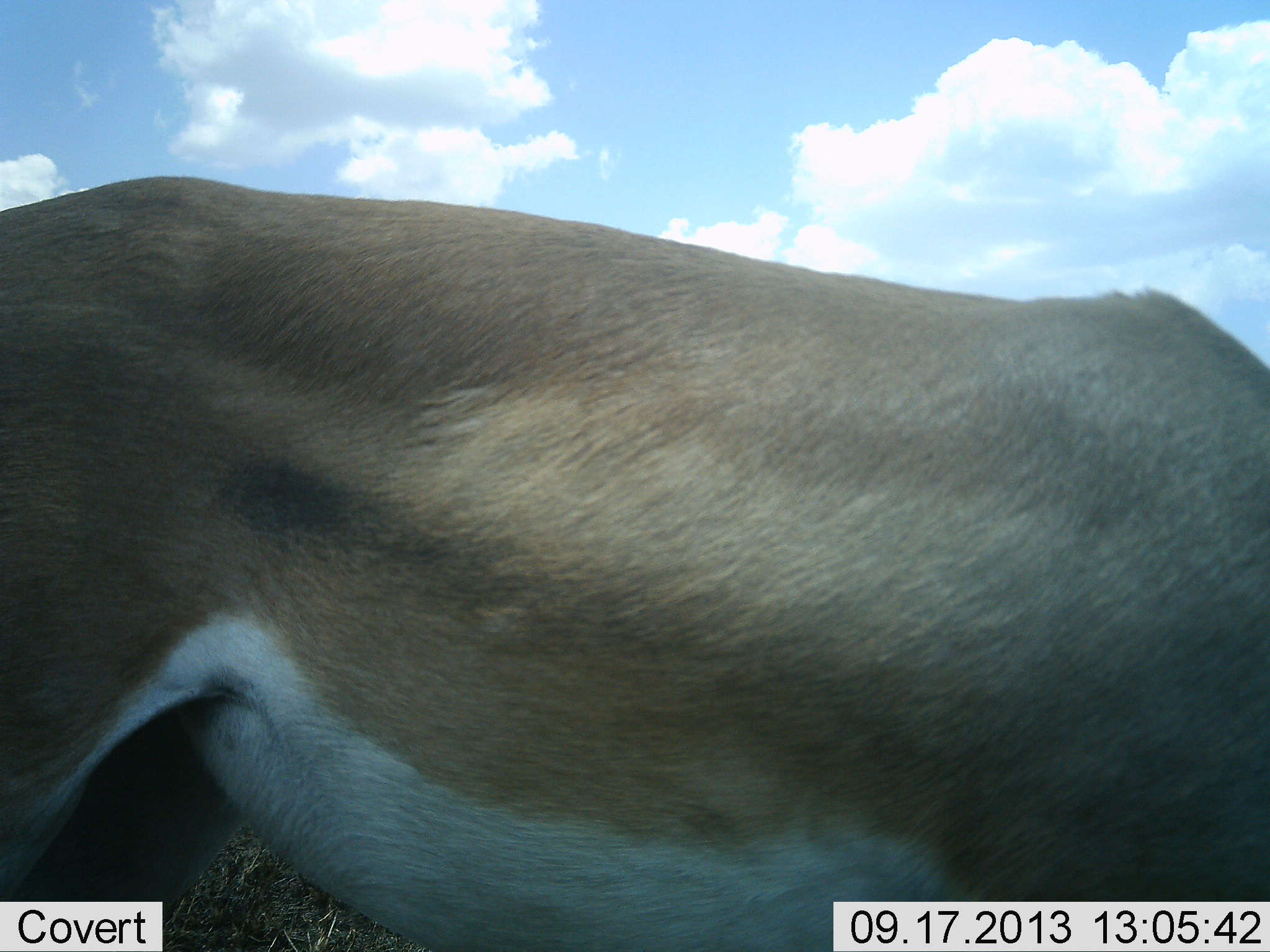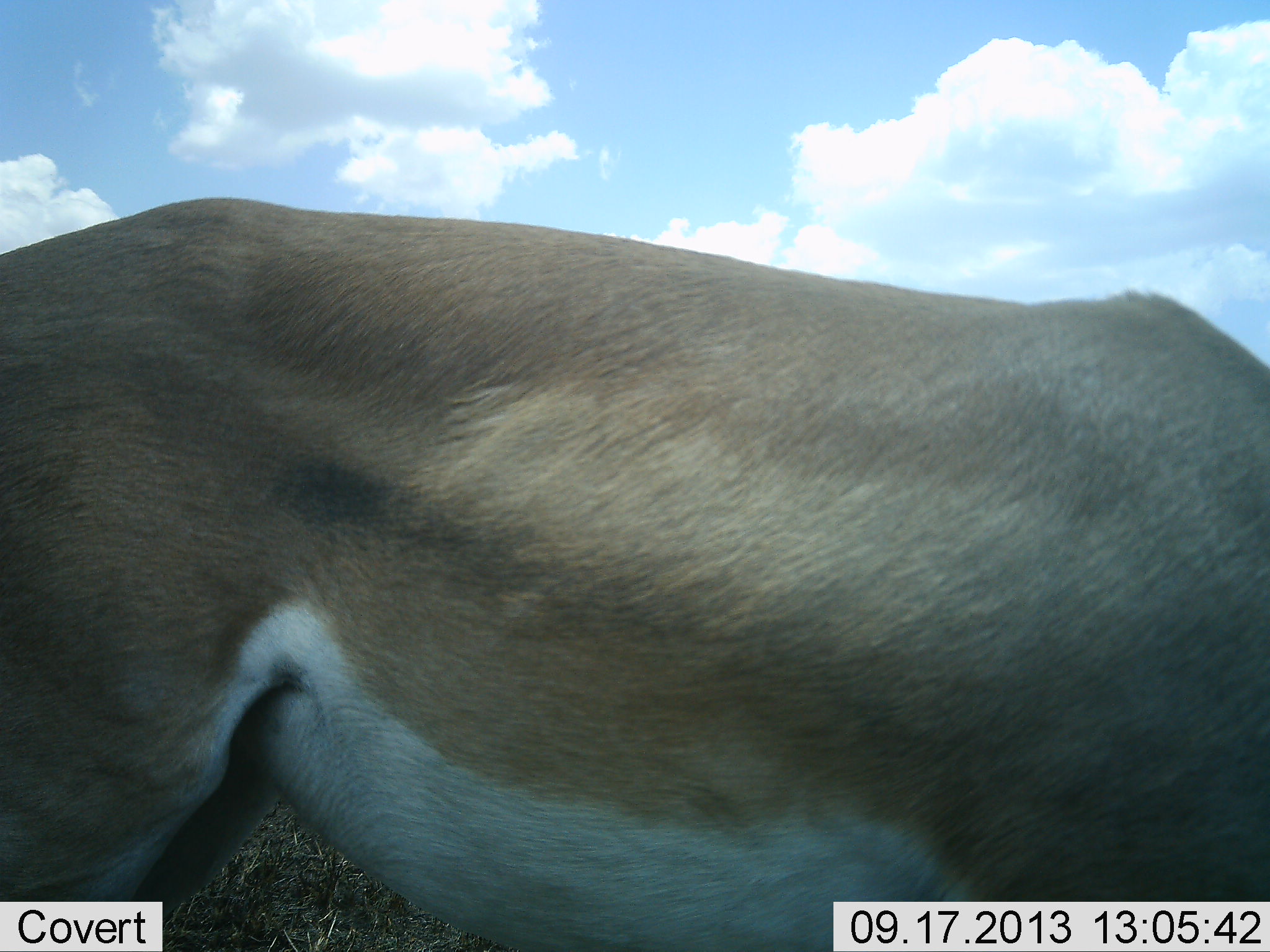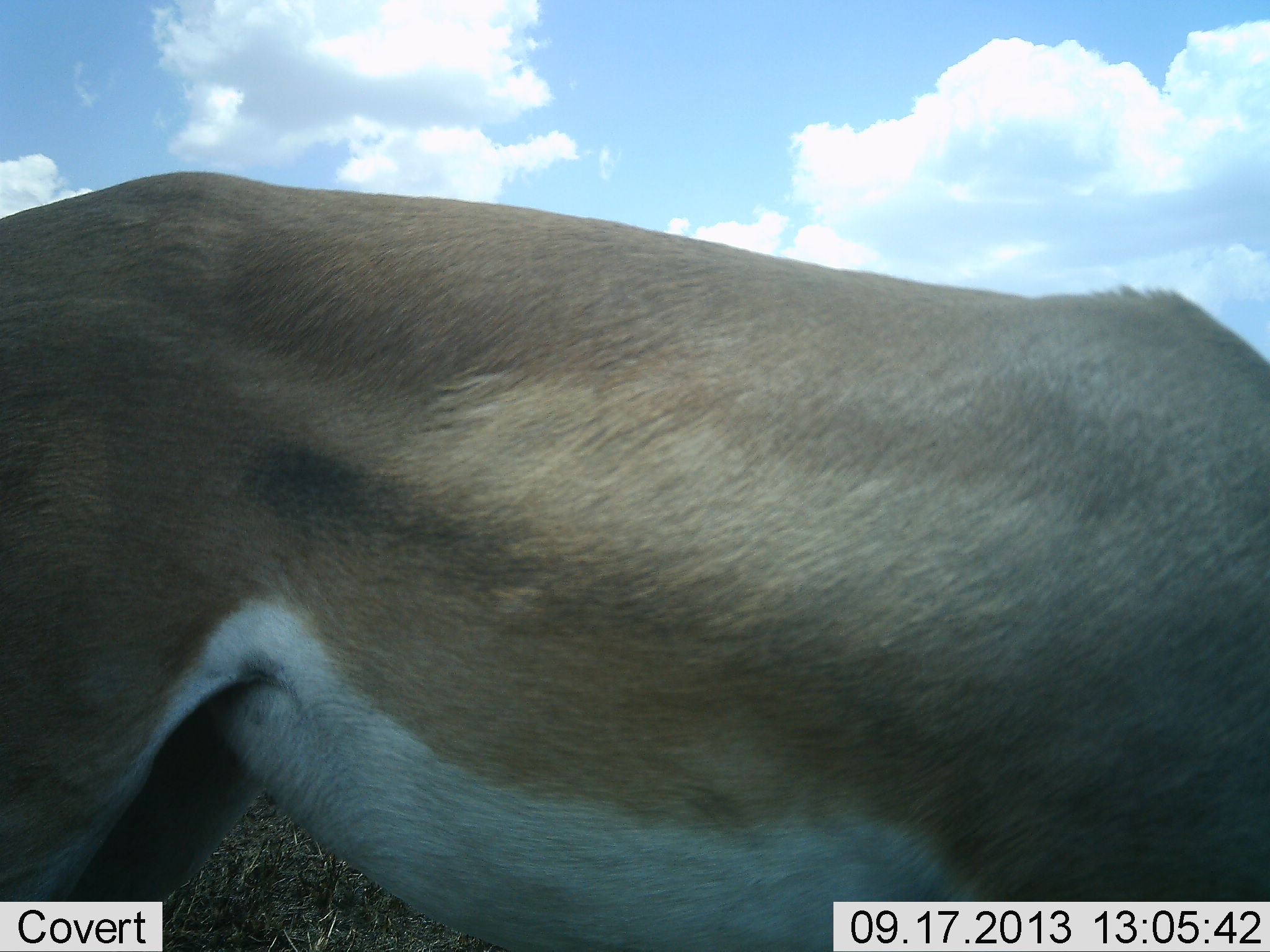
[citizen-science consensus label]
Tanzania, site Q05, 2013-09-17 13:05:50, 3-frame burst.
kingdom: Animalia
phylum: Chordata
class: Mammalia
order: Artiodactyla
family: Bovidae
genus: Nanger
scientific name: Nanger granti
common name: grant's gazelle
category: gazellegrants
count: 1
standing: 57%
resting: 0%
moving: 4%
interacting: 0%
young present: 0%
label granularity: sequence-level